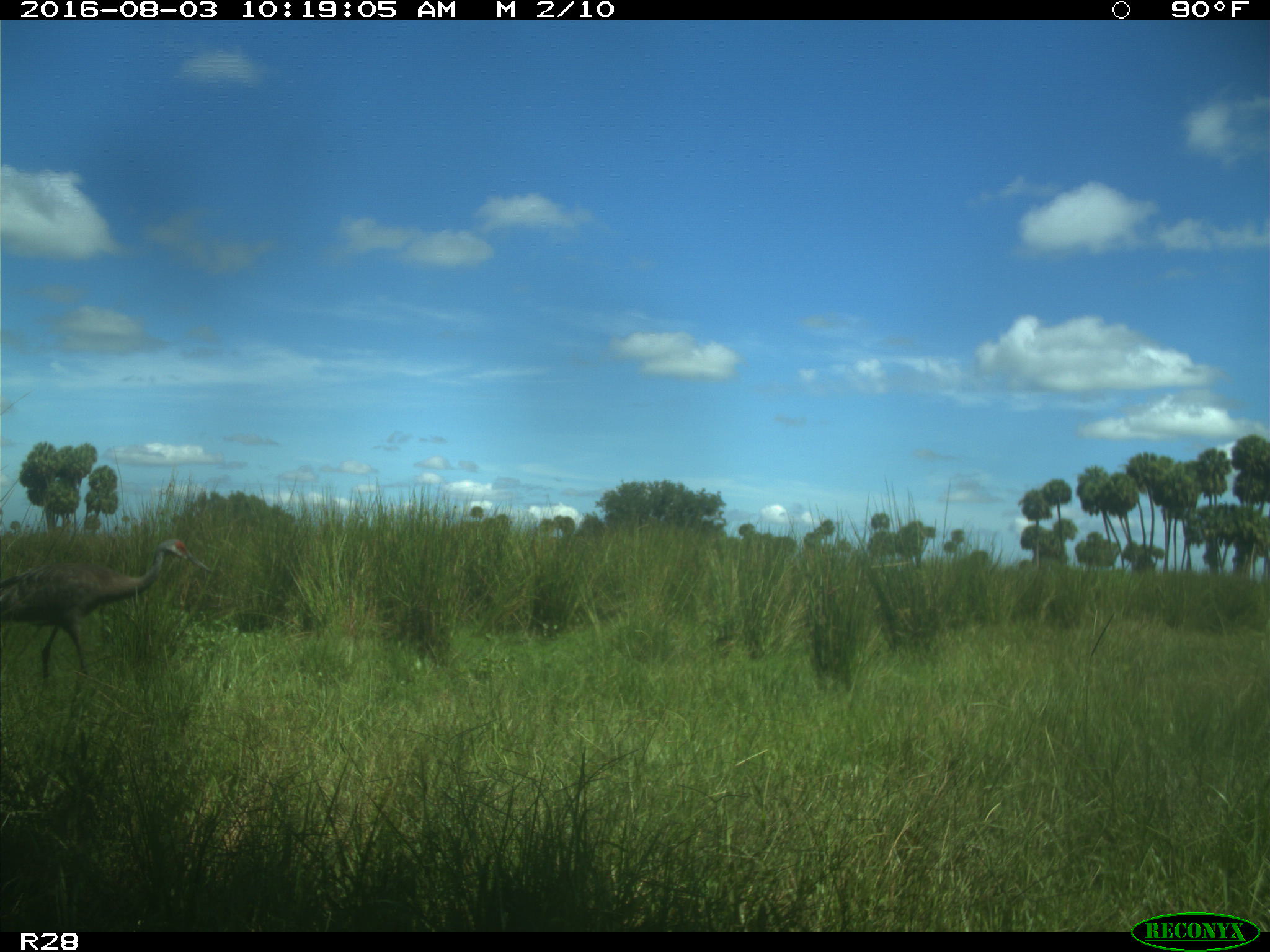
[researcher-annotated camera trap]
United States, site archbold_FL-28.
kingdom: Animalia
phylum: Chordata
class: Aves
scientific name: Aves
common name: birds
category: unidentified bird